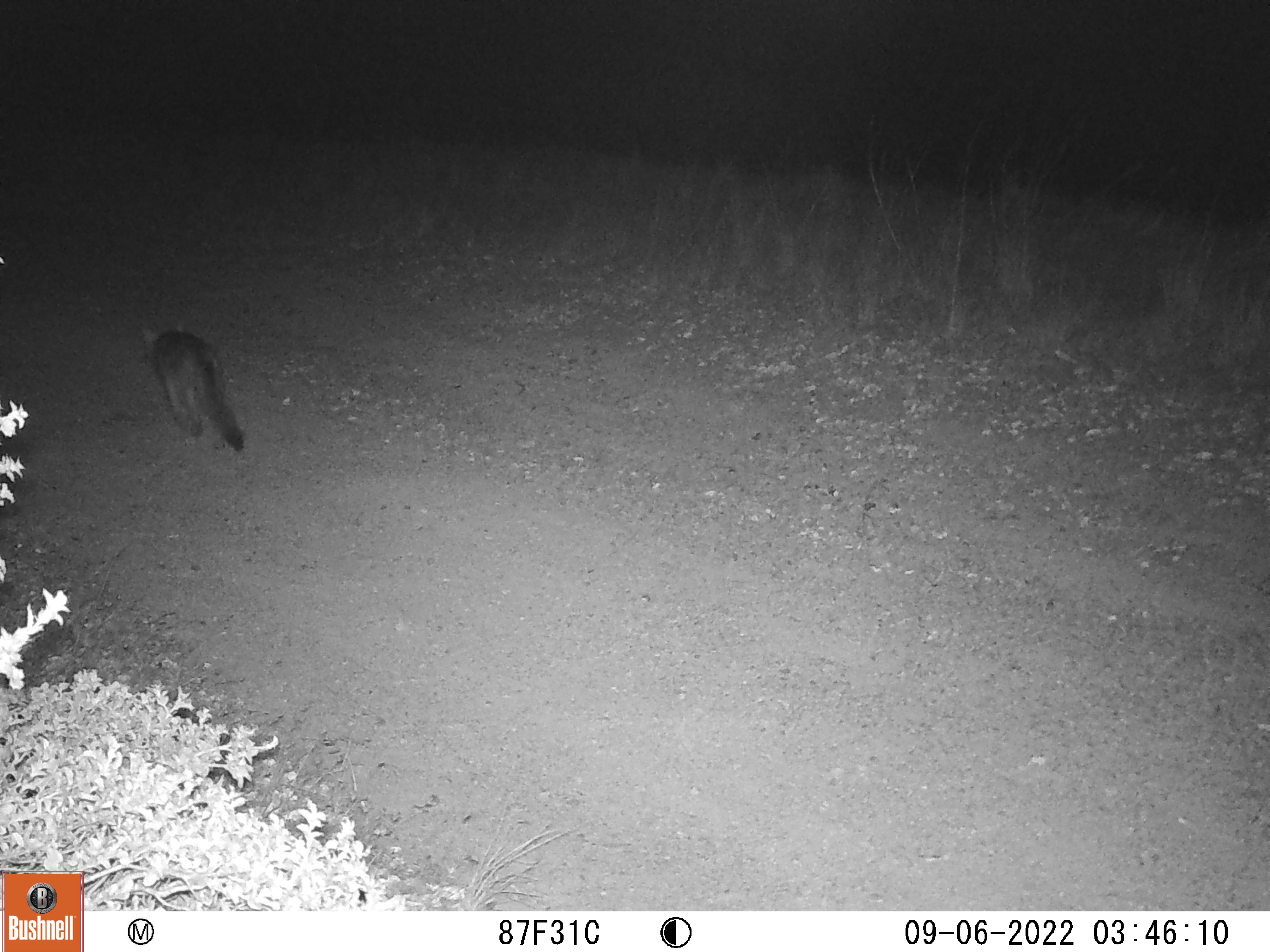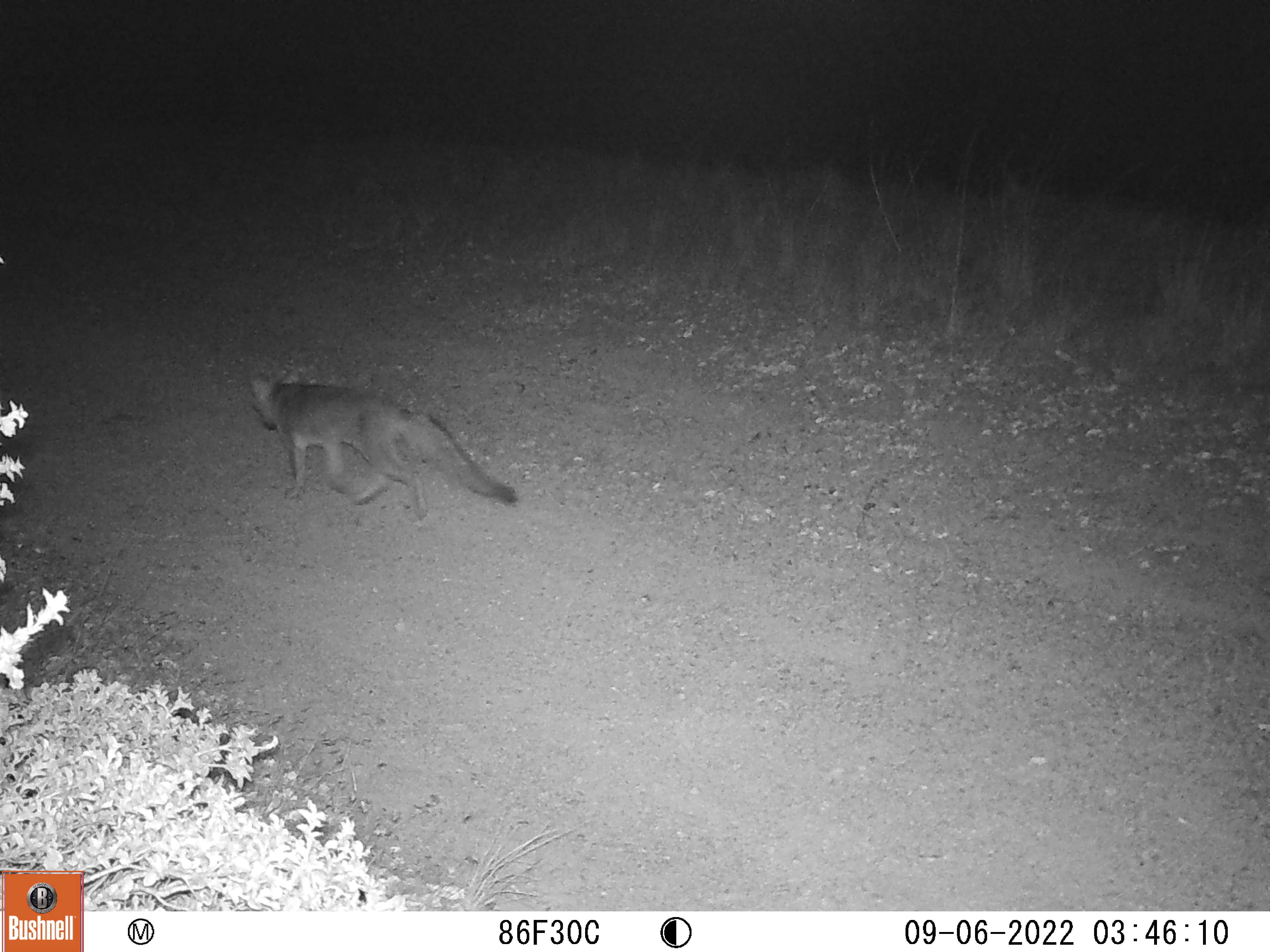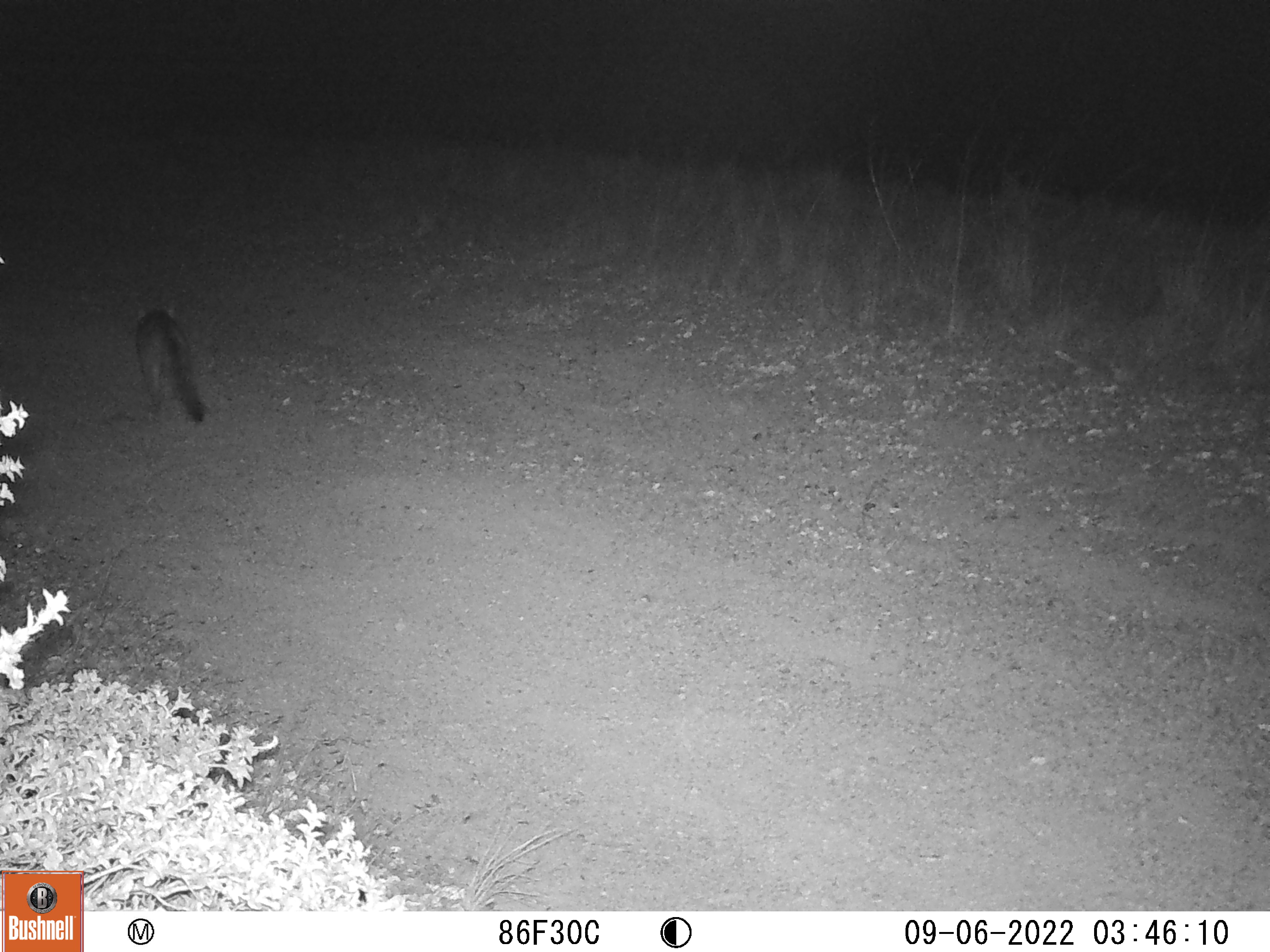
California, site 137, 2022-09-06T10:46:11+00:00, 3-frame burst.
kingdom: Animalia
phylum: Chordata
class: Mammalia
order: Carnivora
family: Canidae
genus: Urocyon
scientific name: Urocyon cinereoargenteus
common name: gray fox